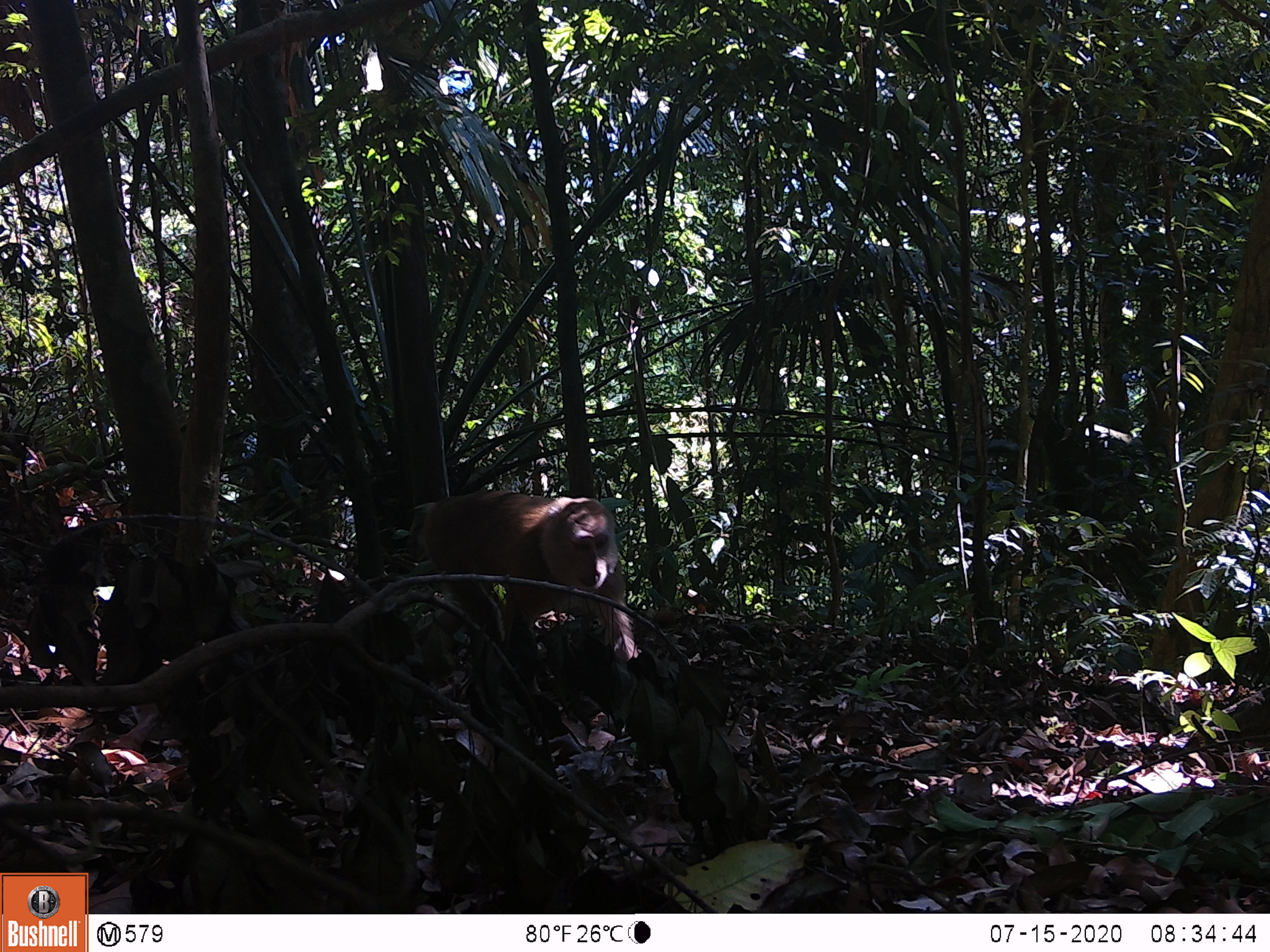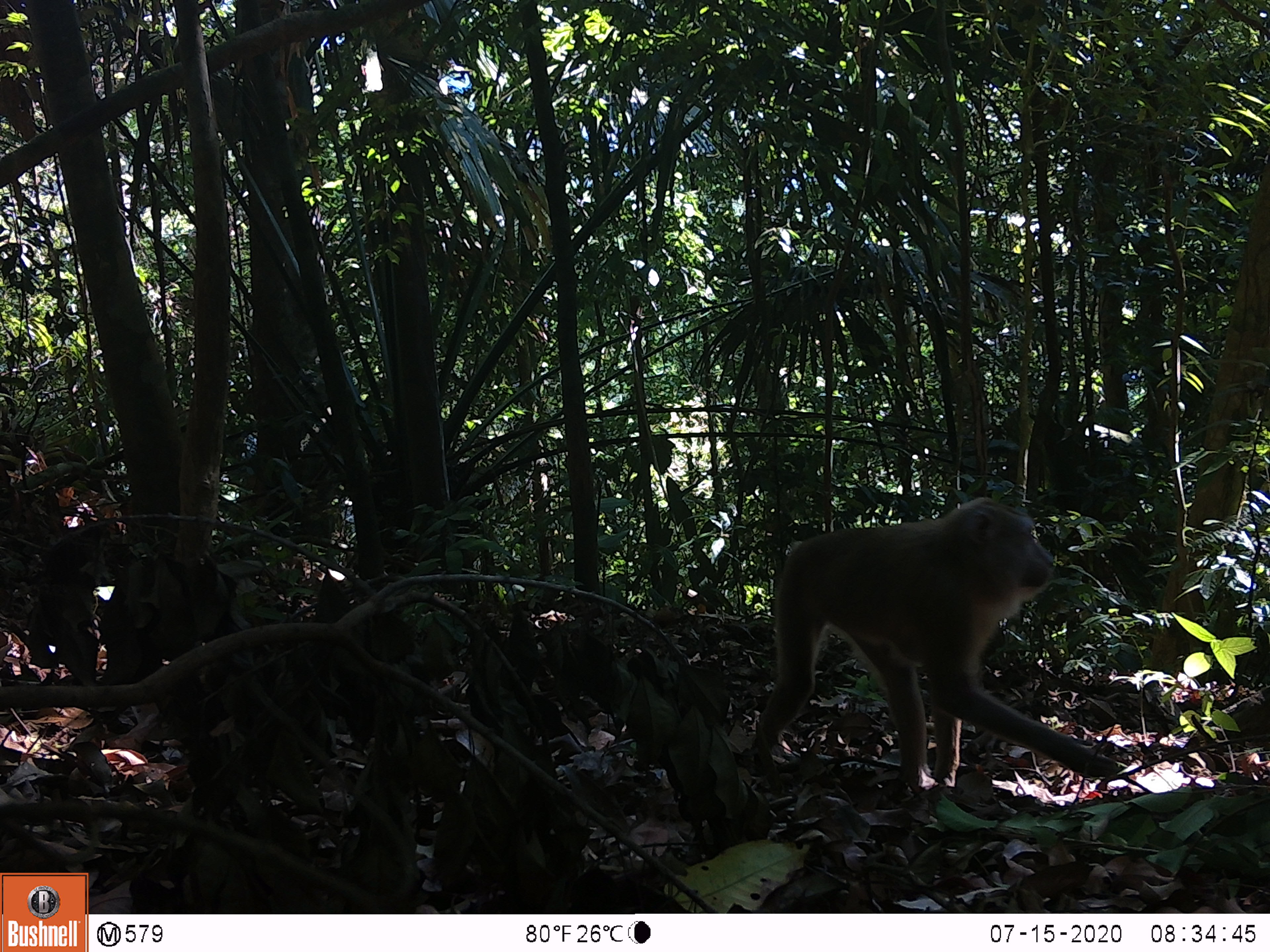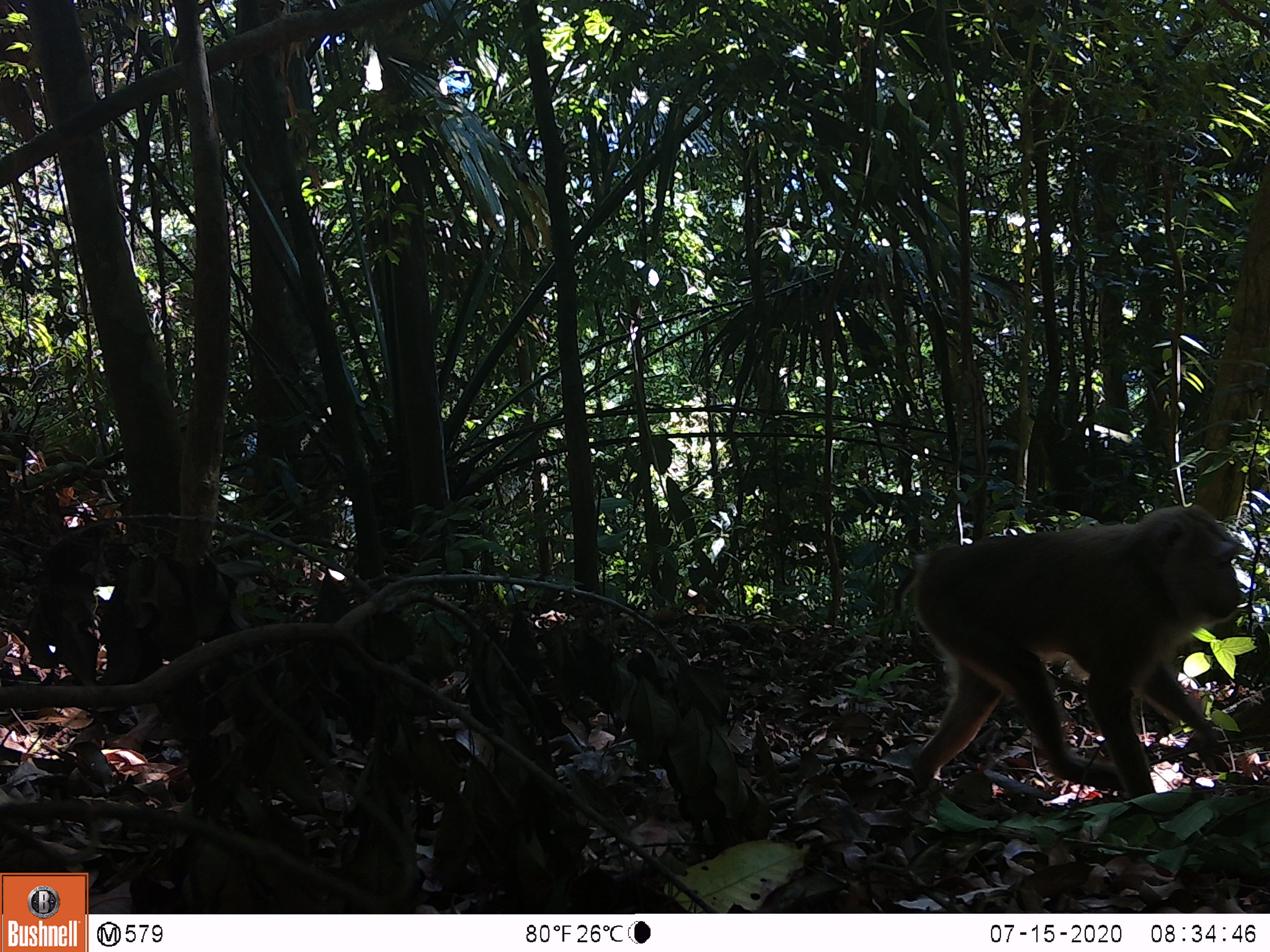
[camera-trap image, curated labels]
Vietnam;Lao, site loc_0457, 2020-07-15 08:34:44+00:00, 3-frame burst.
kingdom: Animalia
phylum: Chordata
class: Mammalia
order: Primates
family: Cercopithecidae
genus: Macaca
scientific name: Macaca nemestrina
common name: pig-tailed macaque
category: pig tailed macaque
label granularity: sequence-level